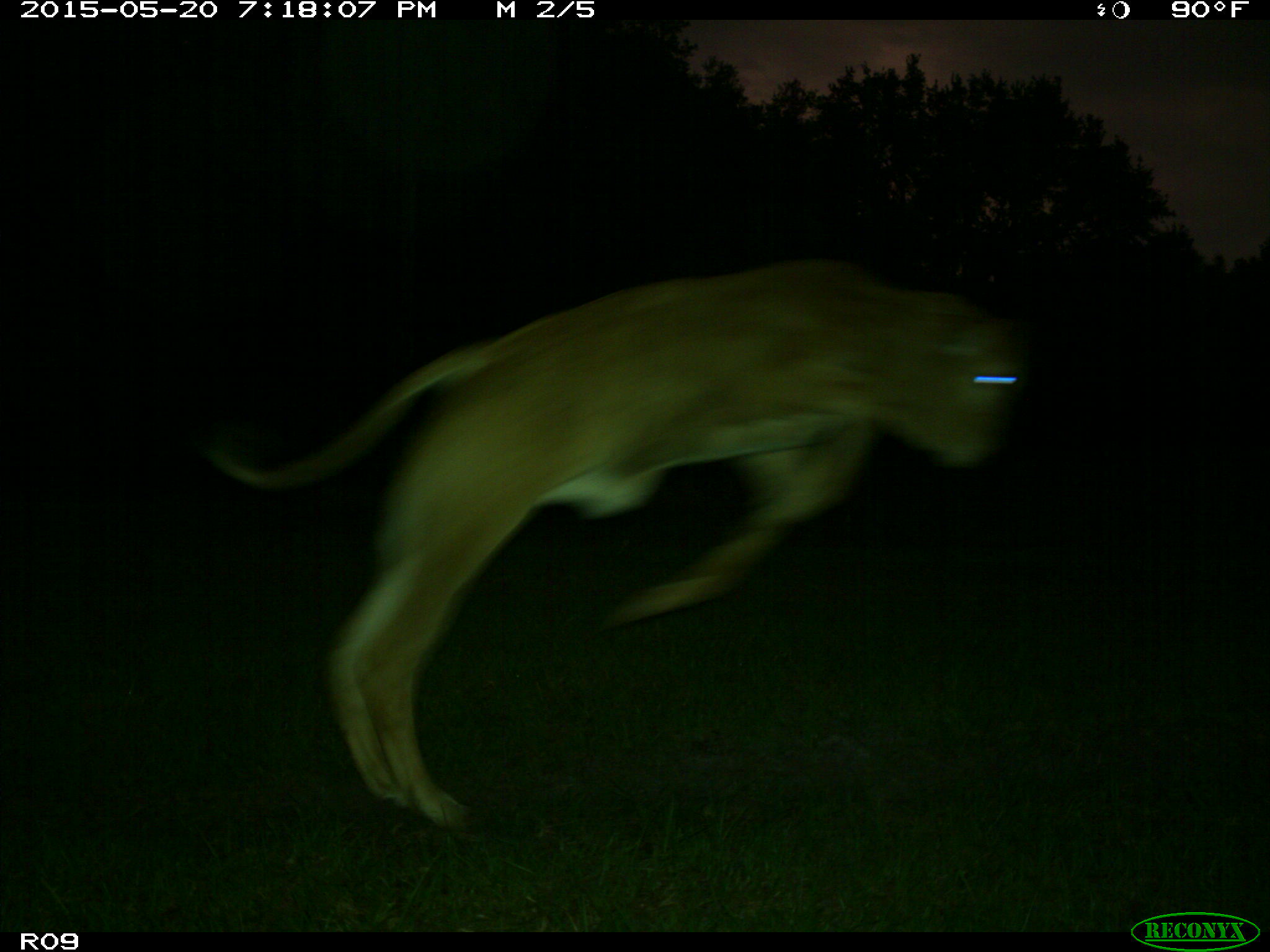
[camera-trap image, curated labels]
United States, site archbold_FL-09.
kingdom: Animalia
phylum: Chordata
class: Mammalia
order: Artiodactyla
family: Bovidae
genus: Bos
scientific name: Bos taurus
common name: domestic cow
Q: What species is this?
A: Bos taurus (domestic cow).